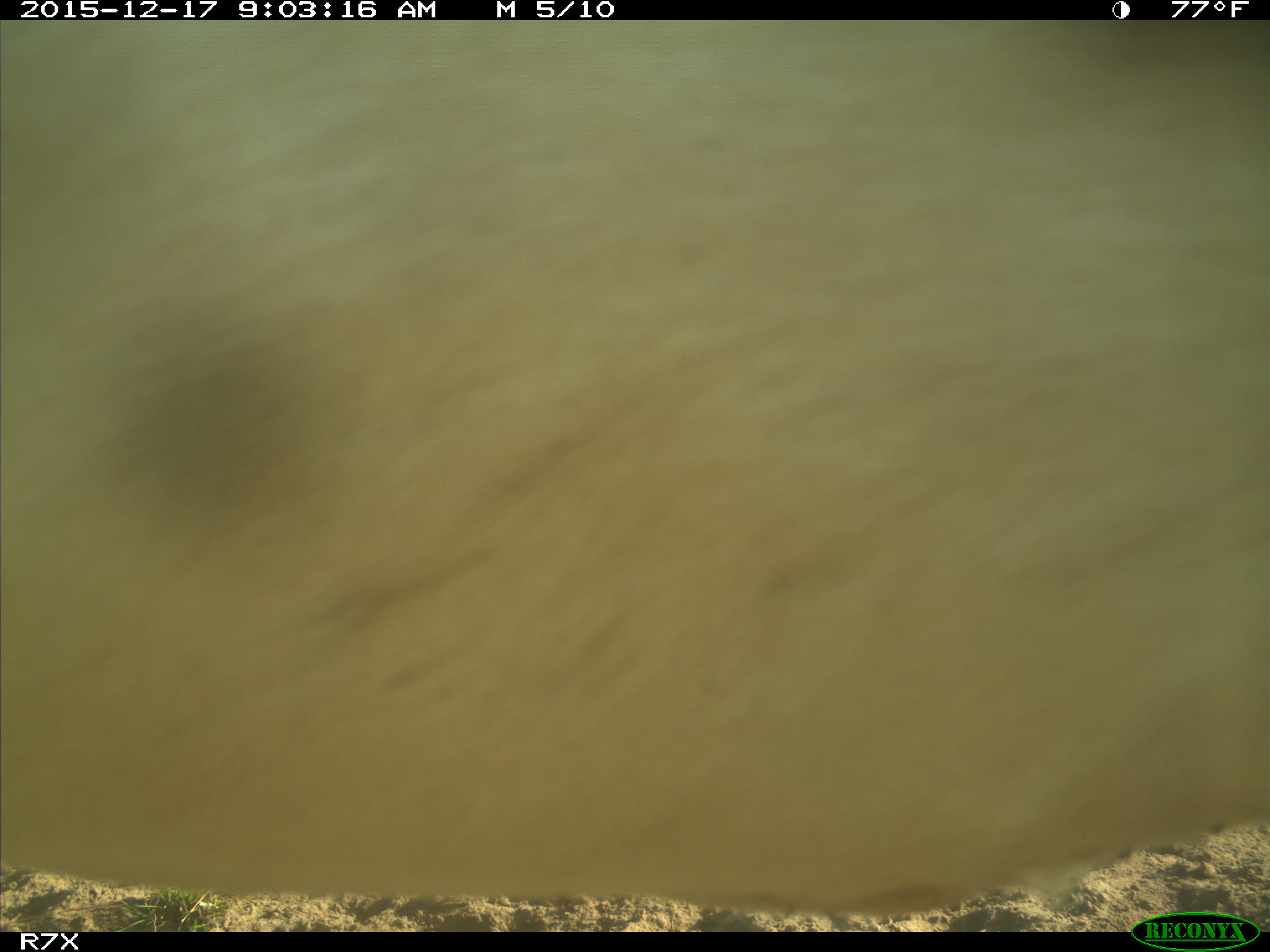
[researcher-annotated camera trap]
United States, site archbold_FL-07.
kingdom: Animalia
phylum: Chordata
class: Mammalia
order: Artiodactyla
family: Bovidae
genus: Bos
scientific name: Bos taurus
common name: domestic cow